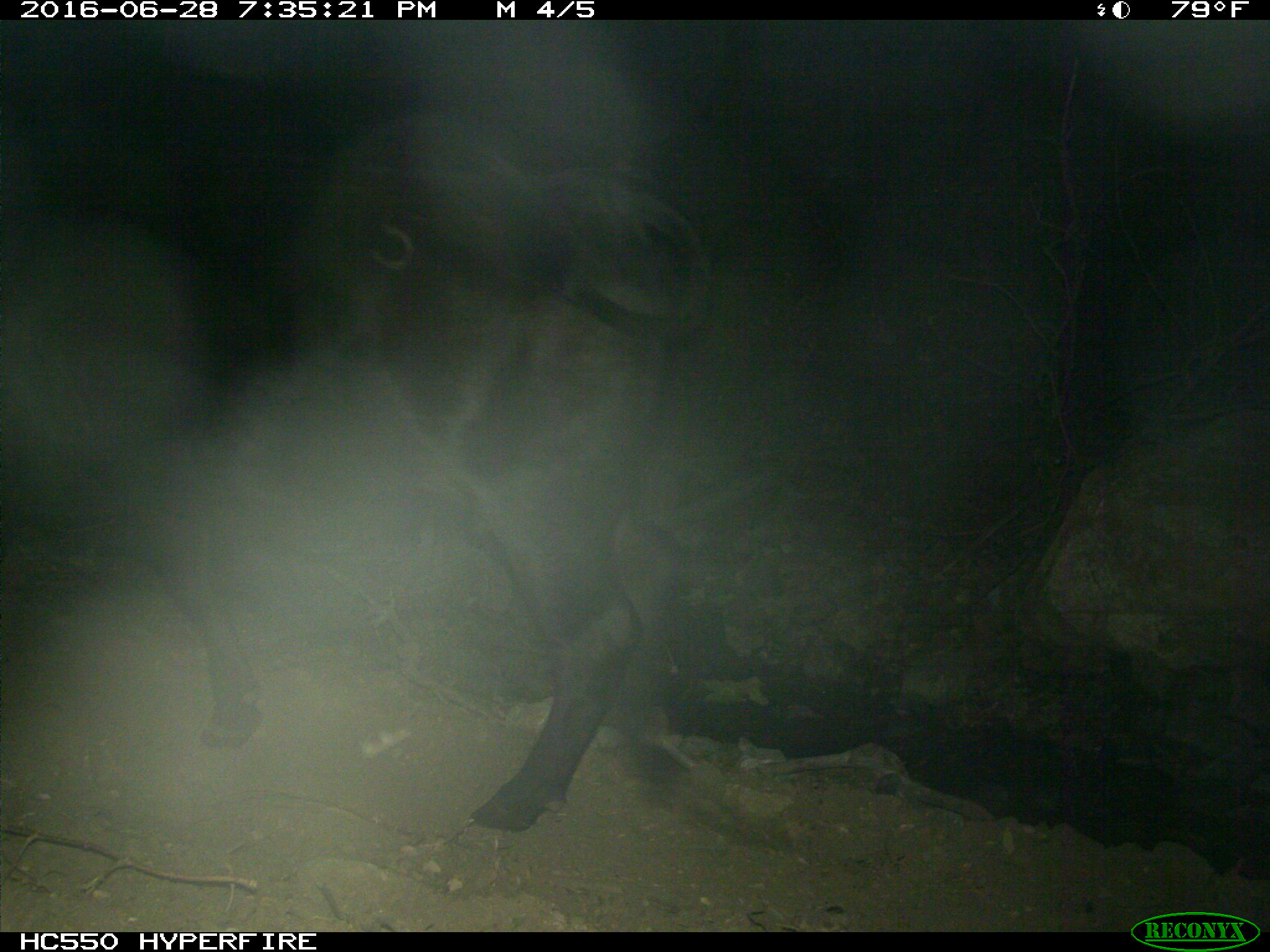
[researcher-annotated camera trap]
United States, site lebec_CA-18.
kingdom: Animalia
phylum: Chordata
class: Mammalia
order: Artiodactyla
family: Bovidae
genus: Bos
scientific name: Bos taurus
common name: domestic cow